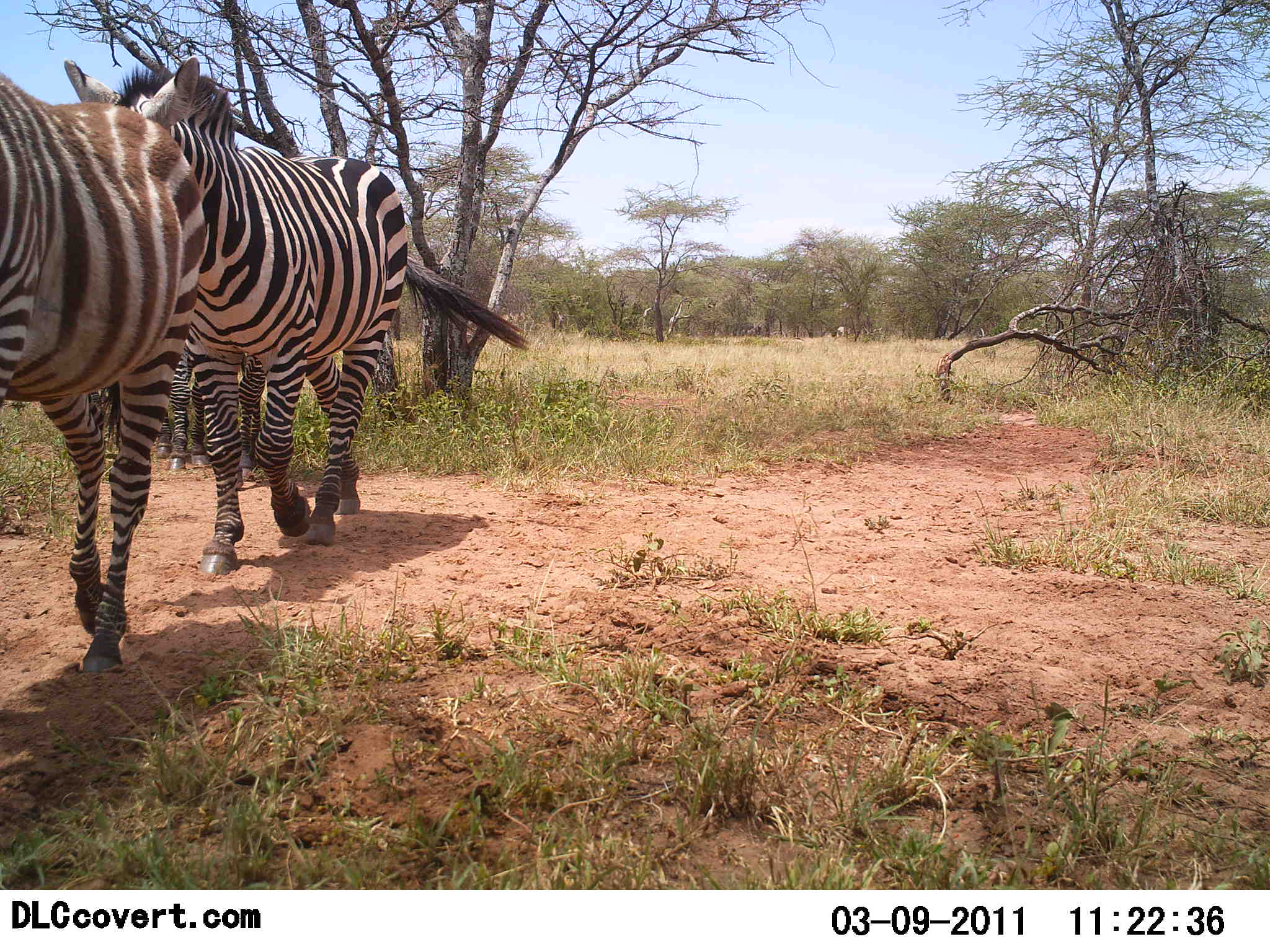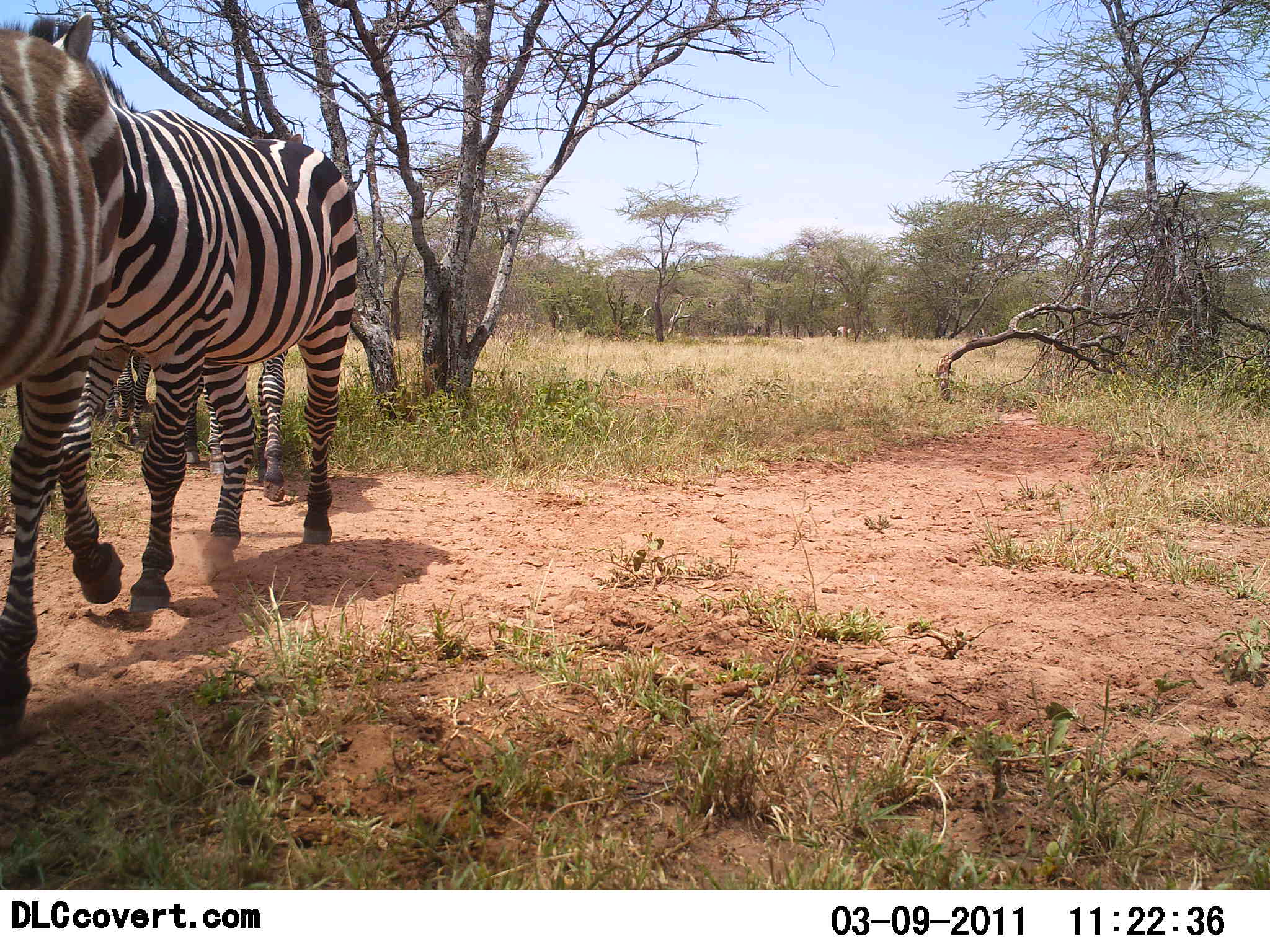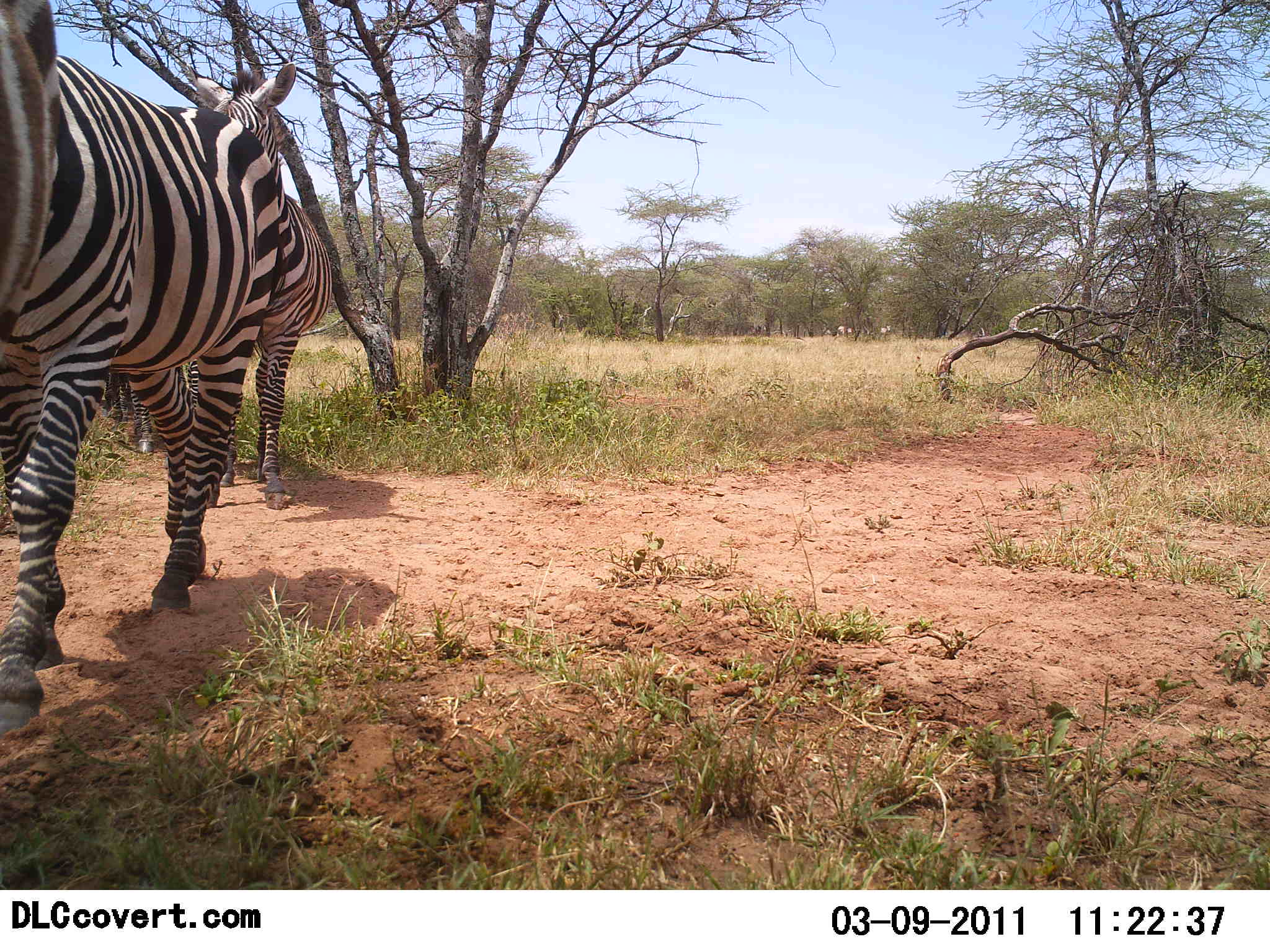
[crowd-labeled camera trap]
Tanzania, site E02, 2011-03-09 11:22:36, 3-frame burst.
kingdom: Animalia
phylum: Chordata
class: Mammalia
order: Perissodactyla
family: Equidae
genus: Equus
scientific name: Equus quagga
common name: plains zebra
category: zebra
Zebra (plains zebra) (Equus quagga), count 3. Behavior (volunteer vote fractions): standing 0%, resting 0%, moving 100%, interacting 0%. Young present (vote fraction): 0%. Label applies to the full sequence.